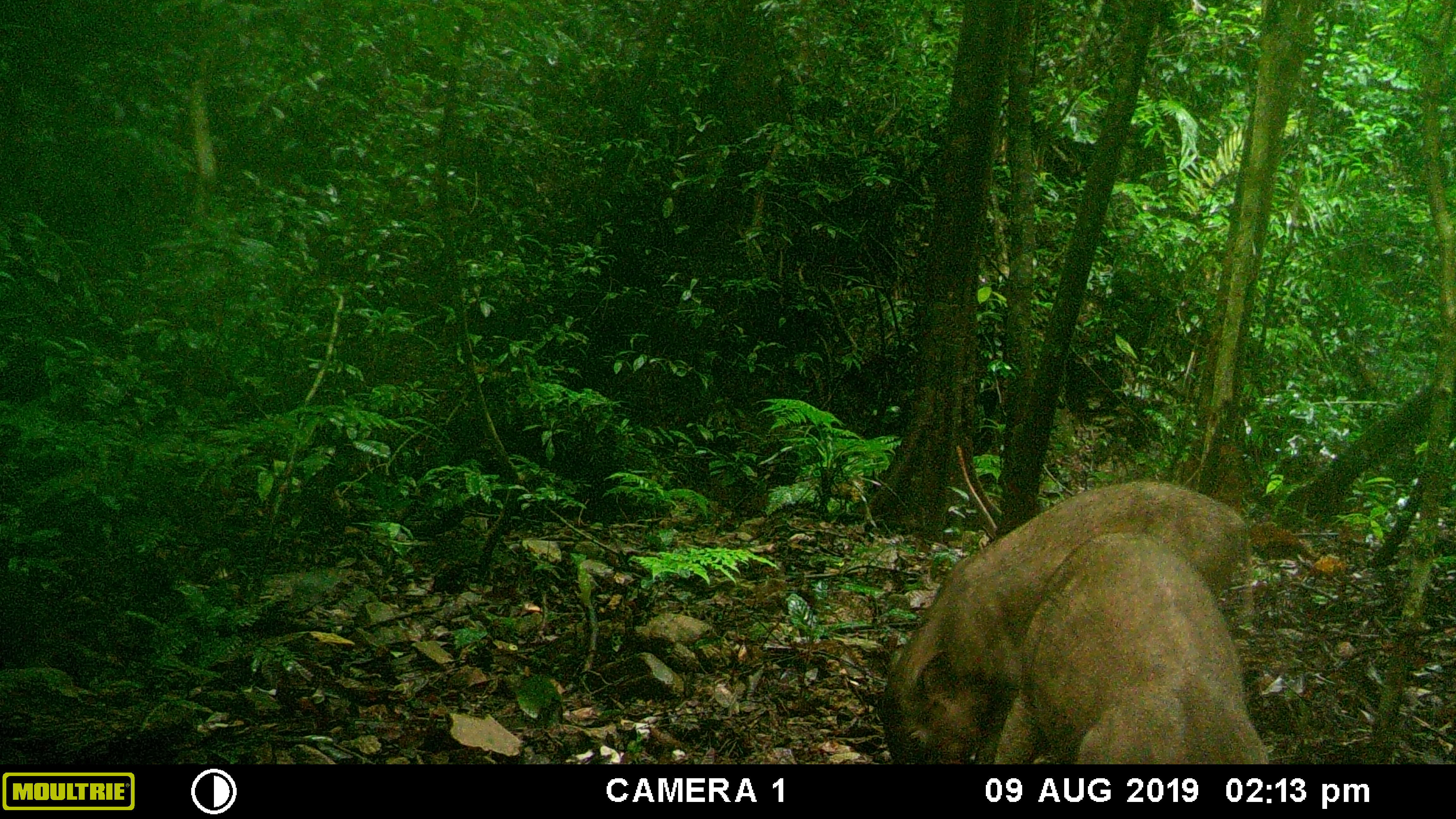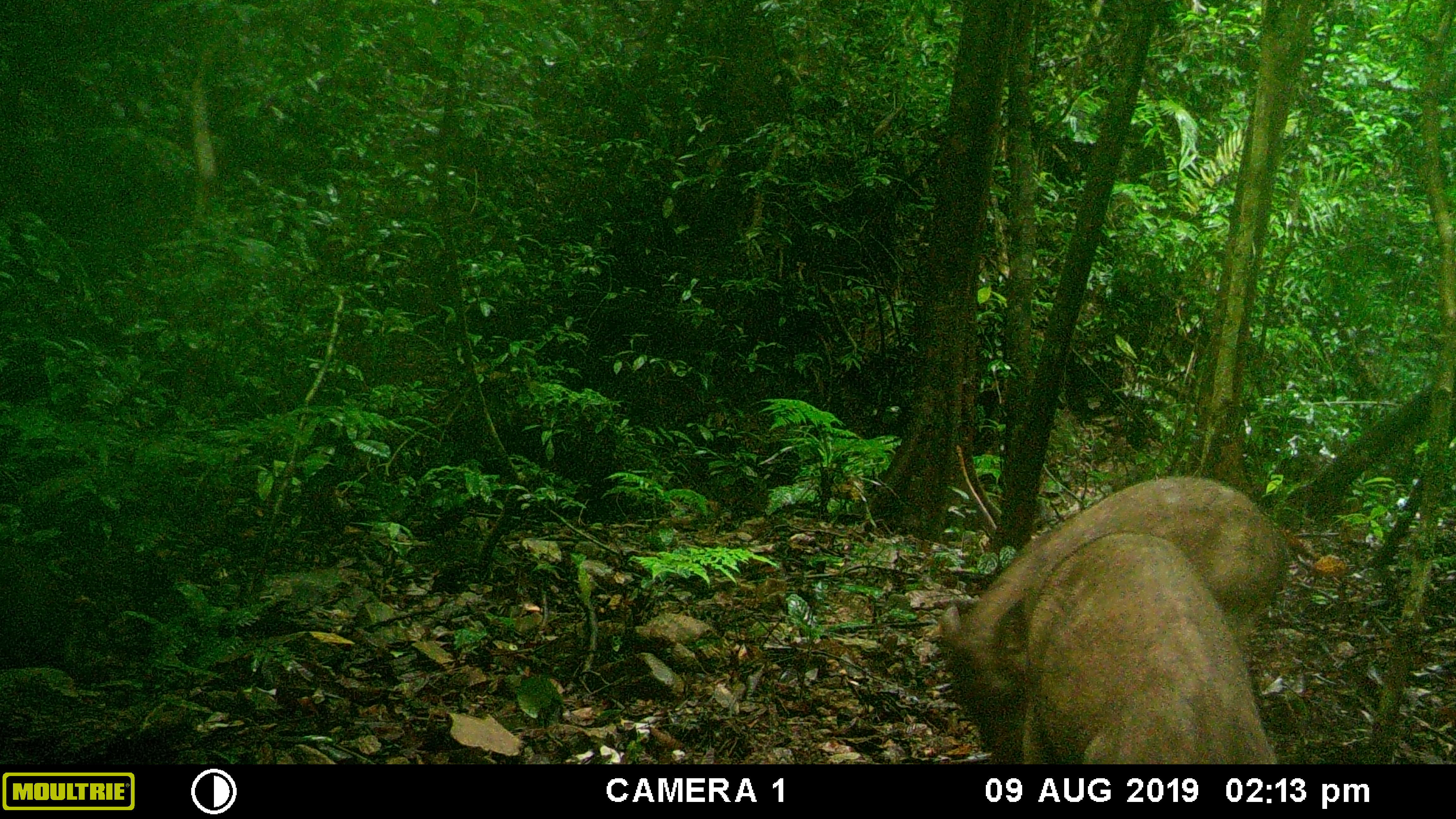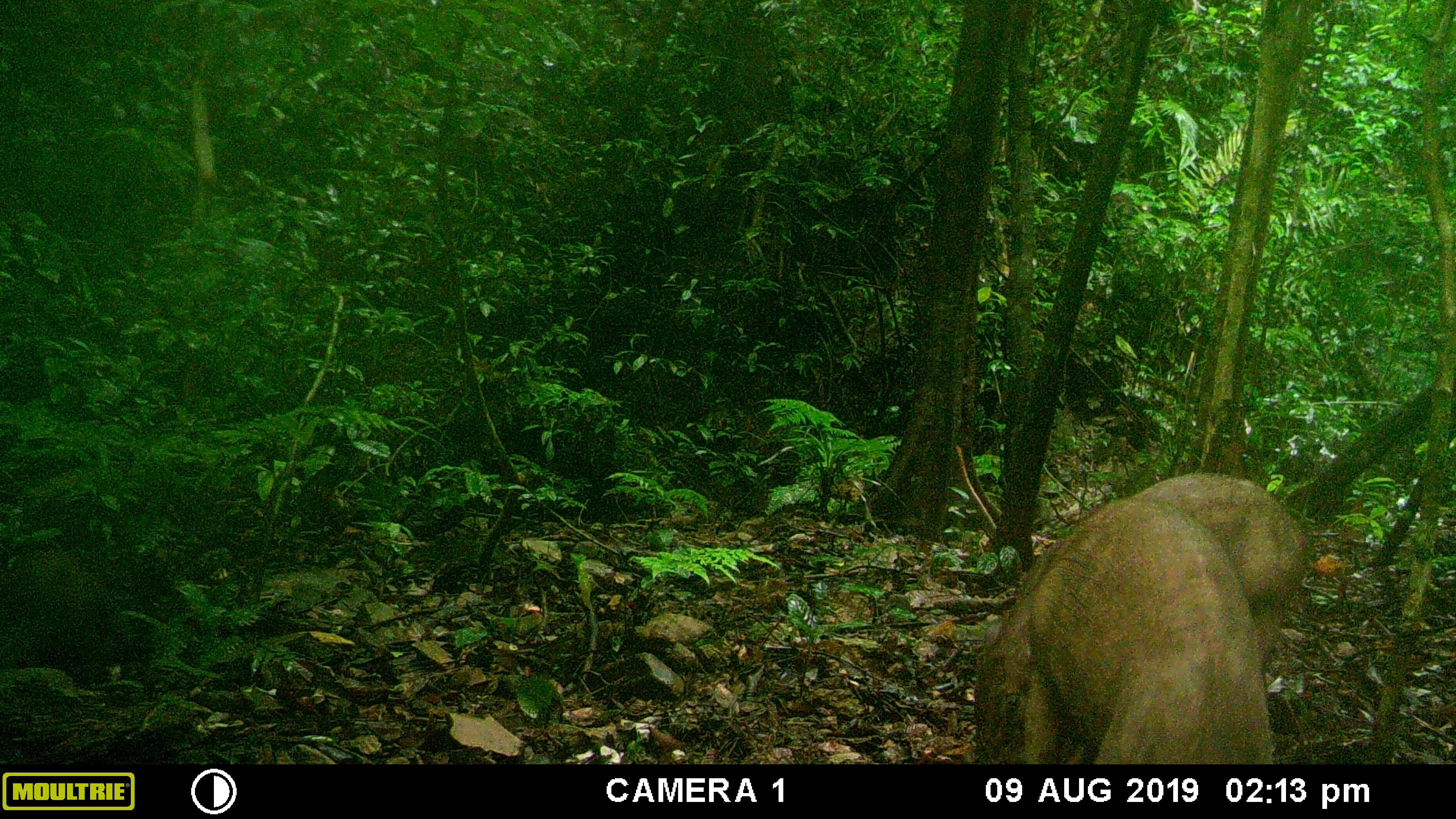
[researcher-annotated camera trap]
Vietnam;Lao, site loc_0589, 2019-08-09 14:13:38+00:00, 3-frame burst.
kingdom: Animalia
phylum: Chordata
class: Mammalia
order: Artiodactyla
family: Suidae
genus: Sus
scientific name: Sus scrofa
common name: eurasian wild pig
Eurasian wild pig (Sus scrofa). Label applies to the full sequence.